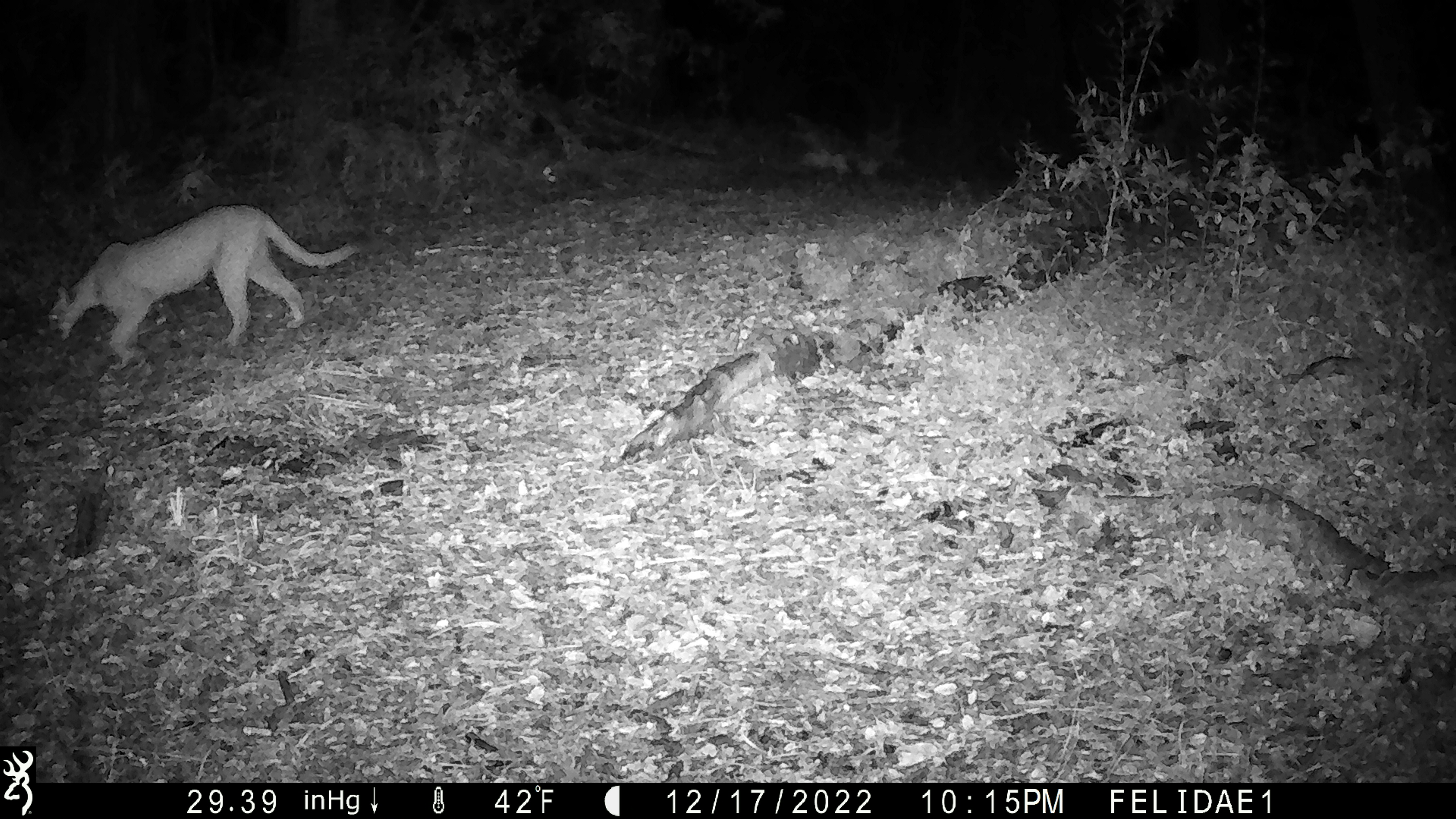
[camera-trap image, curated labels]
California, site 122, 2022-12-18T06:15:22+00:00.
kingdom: Animalia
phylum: Chordata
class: Mammalia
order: Carnivora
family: Felidae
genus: Puma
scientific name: Puma concolor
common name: puma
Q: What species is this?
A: Puma (Puma concolor).